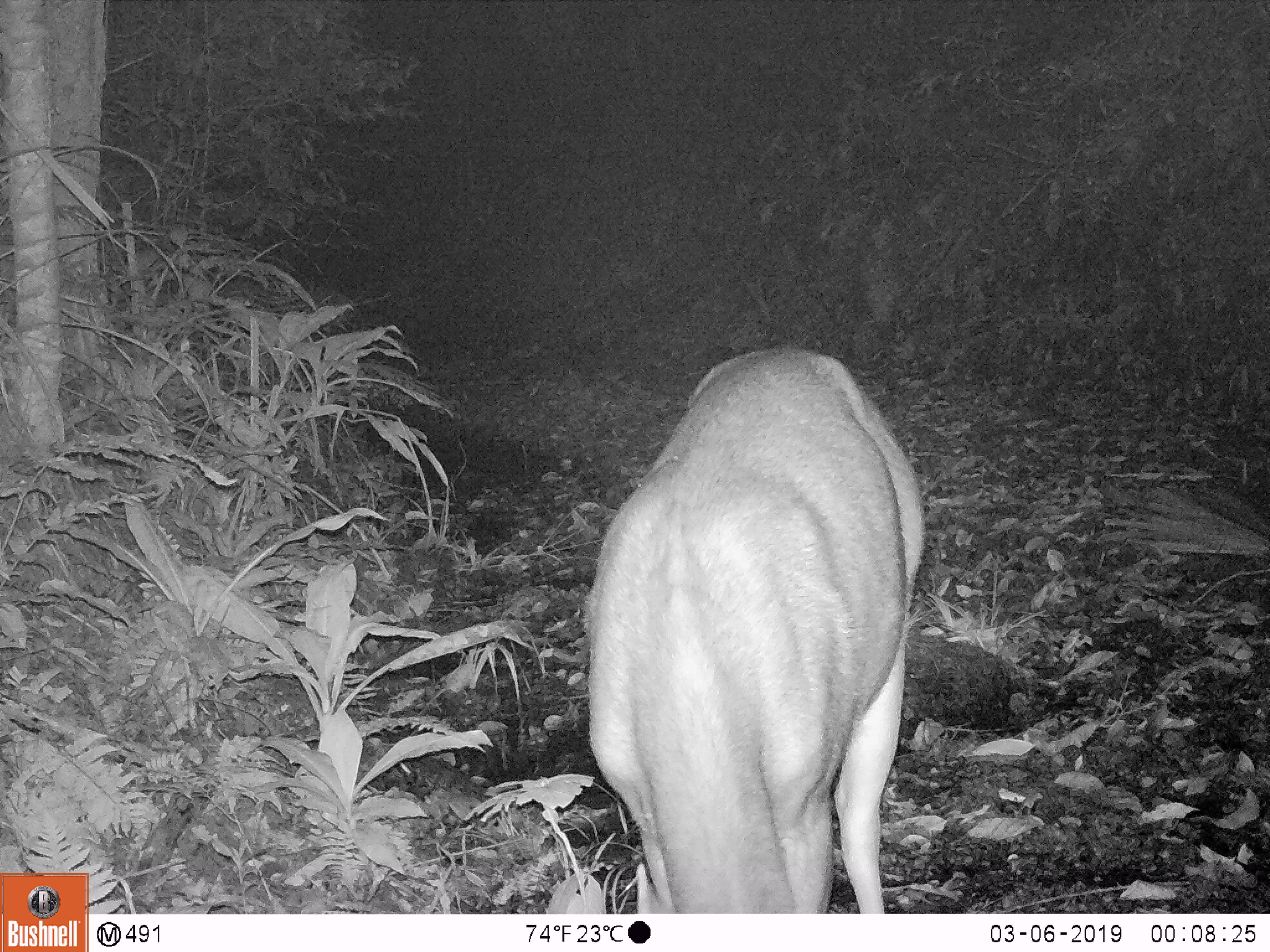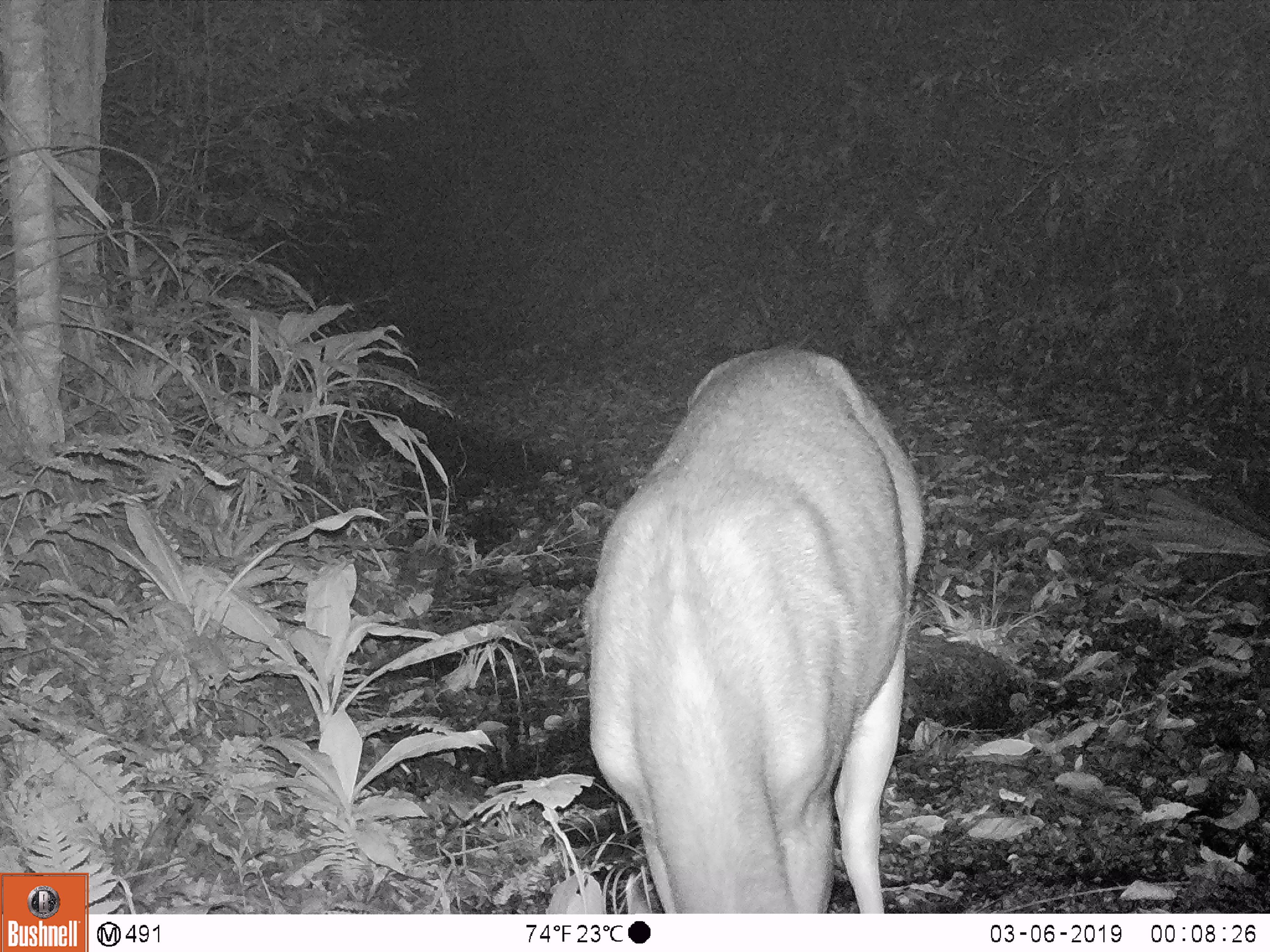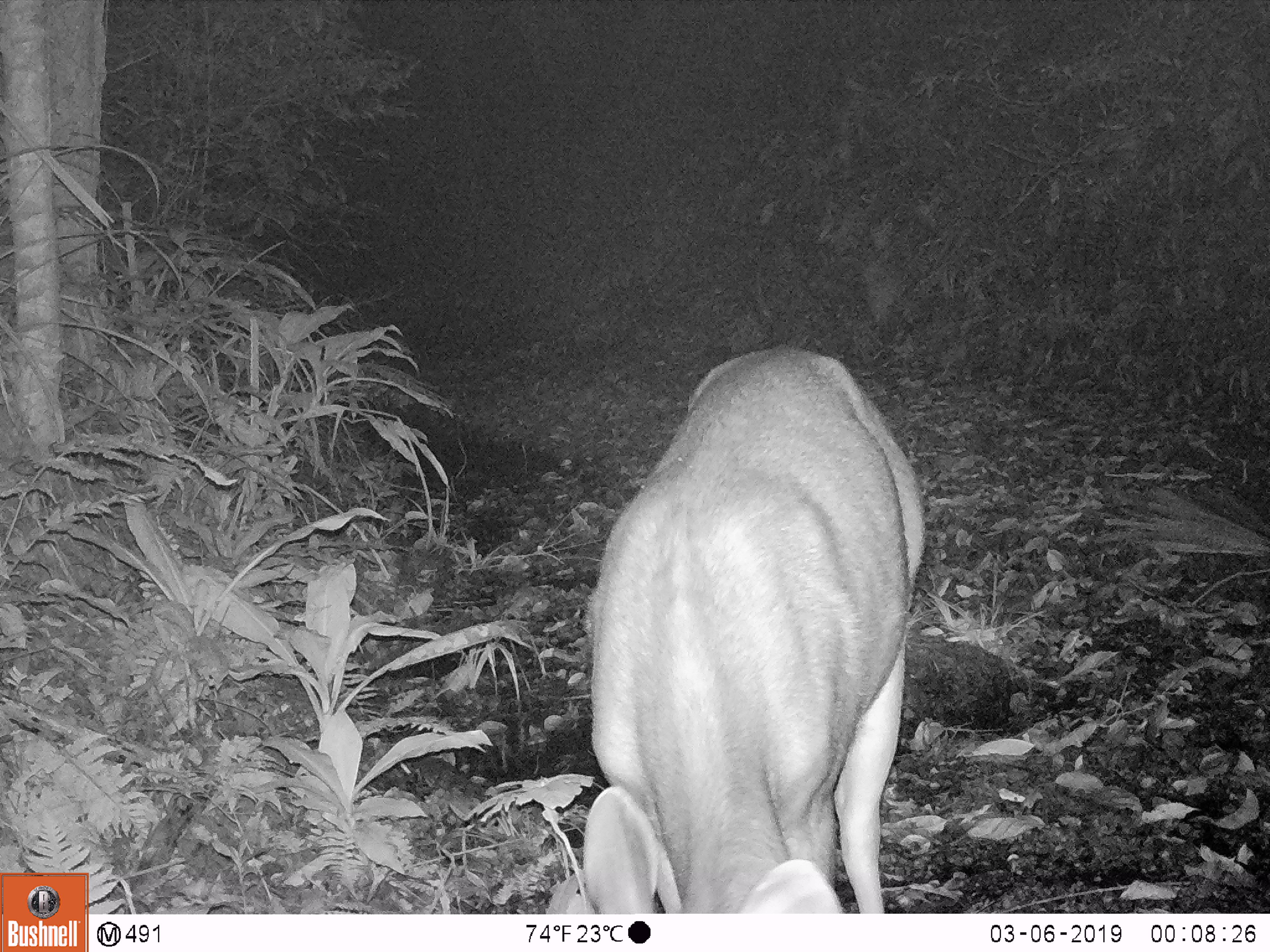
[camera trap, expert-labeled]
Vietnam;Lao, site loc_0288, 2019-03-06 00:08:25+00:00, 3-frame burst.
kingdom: Animalia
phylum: Chordata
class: Mammalia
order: Artiodactyla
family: Cervidae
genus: Rusa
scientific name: Rusa unicolor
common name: sambar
Sambar (Rusa unicolor). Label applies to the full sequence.